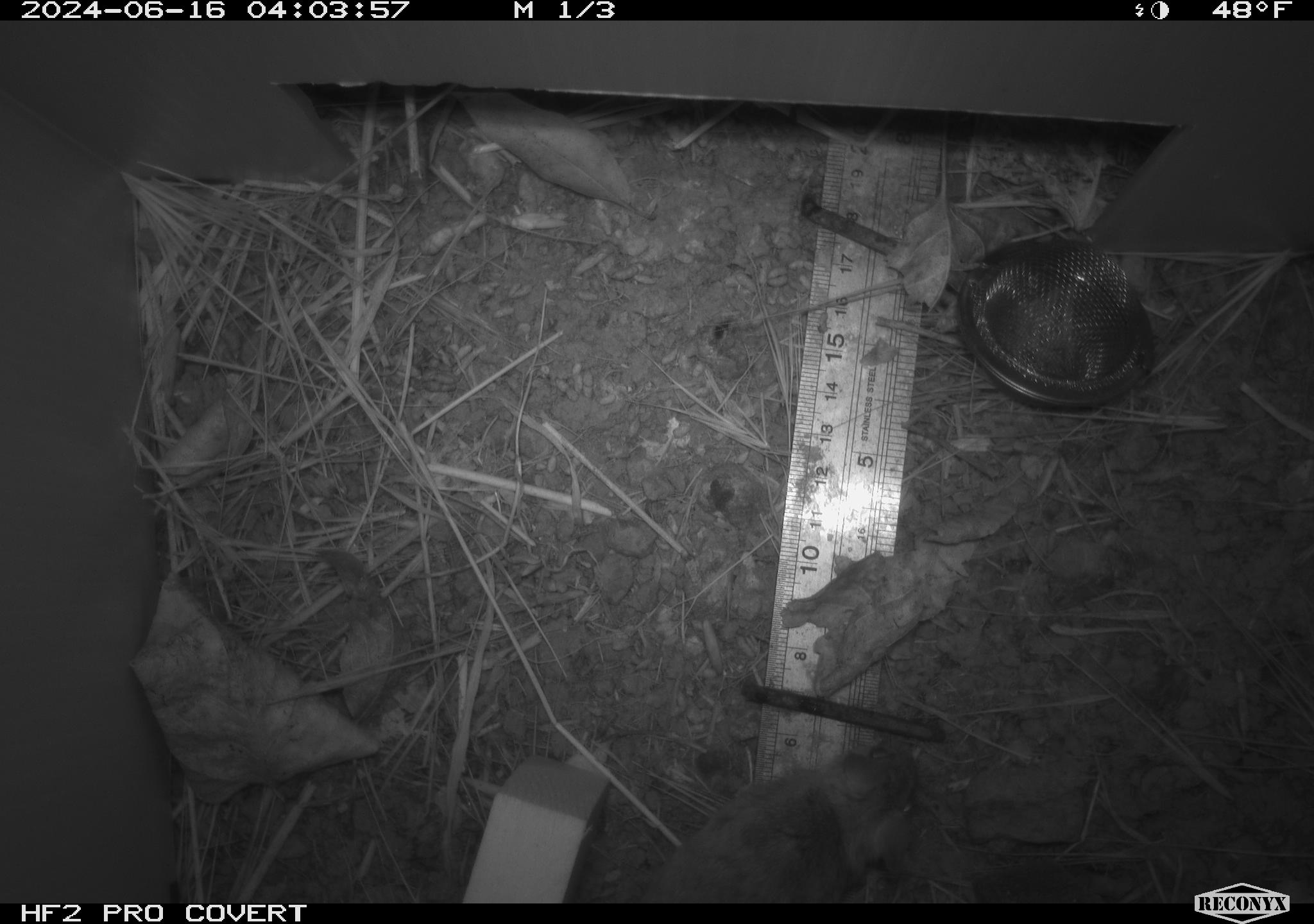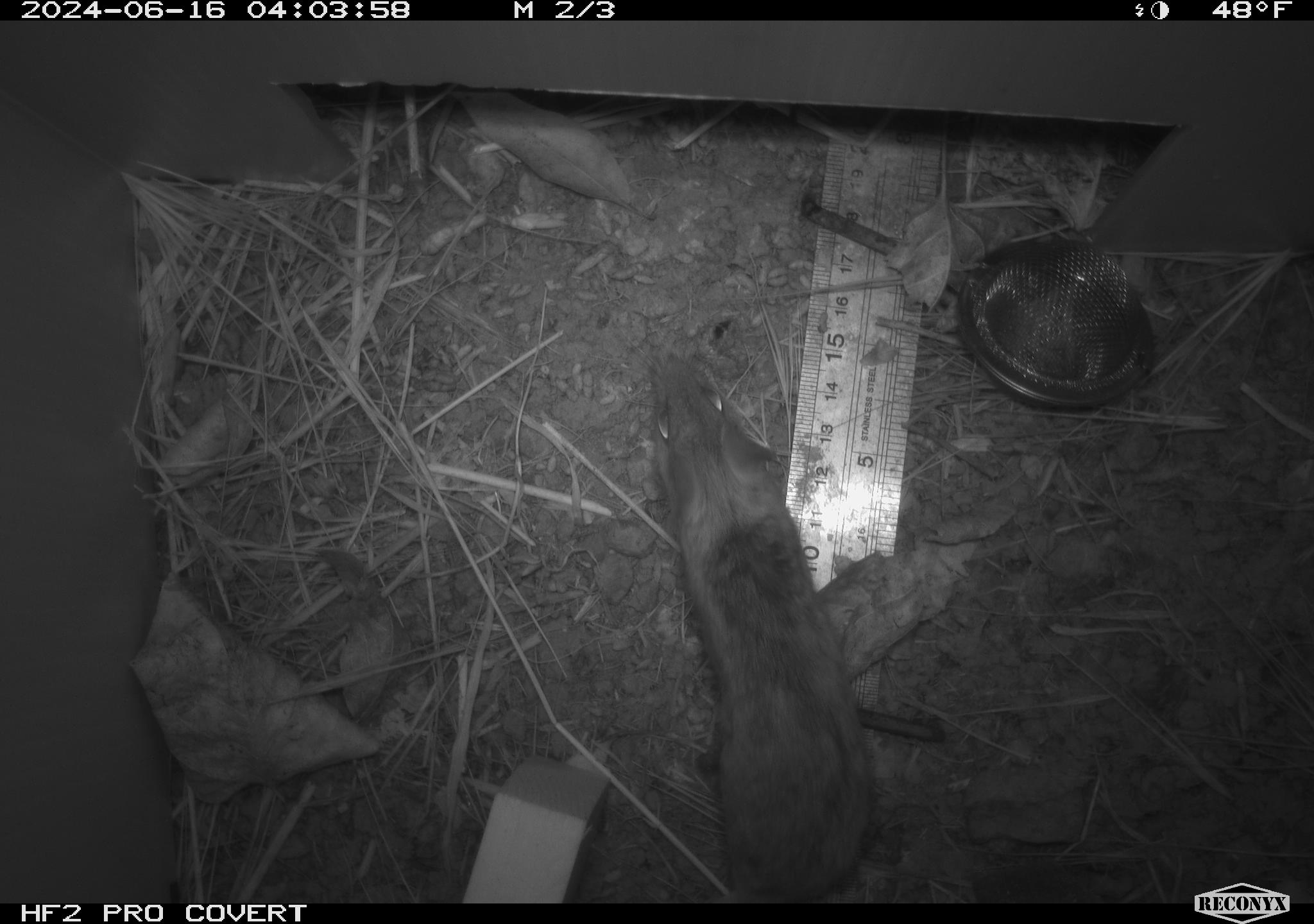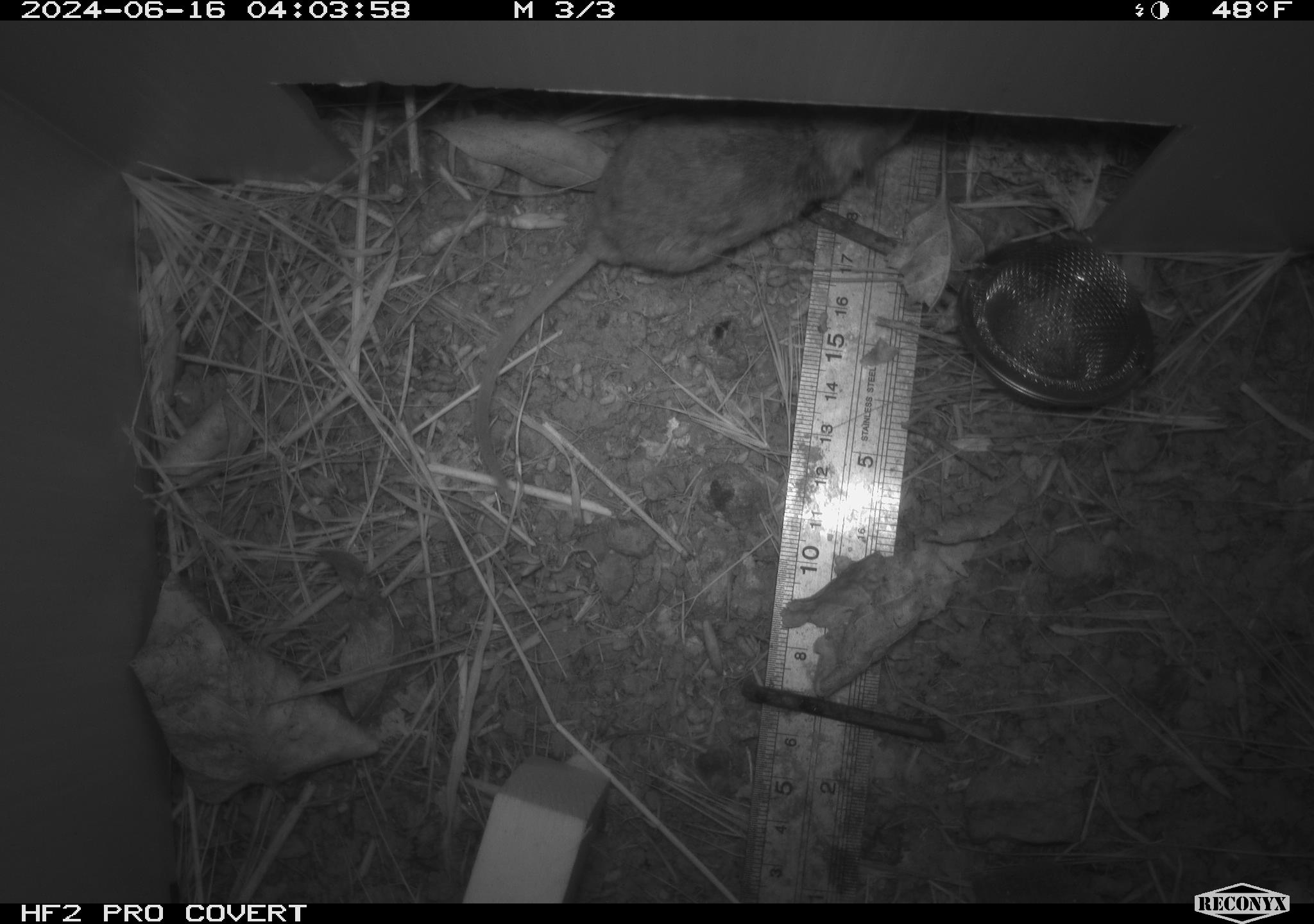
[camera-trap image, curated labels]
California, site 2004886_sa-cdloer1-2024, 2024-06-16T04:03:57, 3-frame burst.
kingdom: Animalia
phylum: Chordata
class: Mammalia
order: Rodentia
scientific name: Rodentia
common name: mouse species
Mouse species (Rodentia).